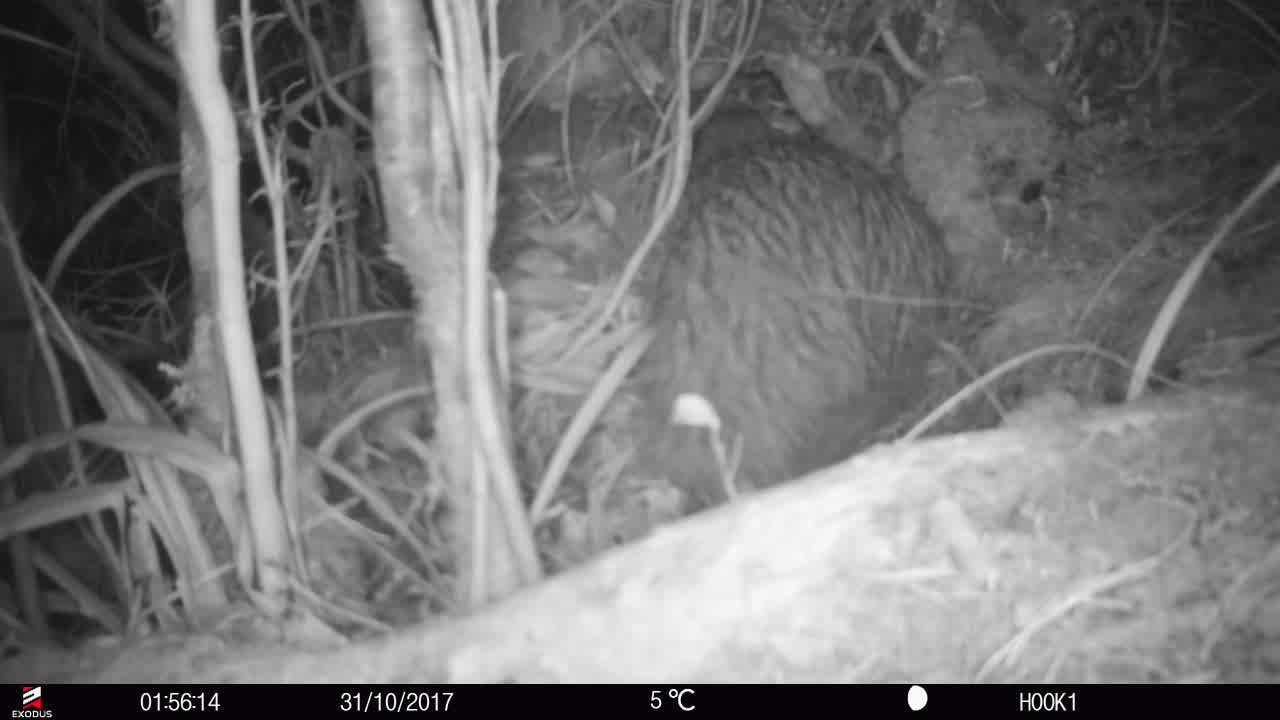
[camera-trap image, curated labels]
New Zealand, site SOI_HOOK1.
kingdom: Animalia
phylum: Chordata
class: Aves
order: Apterygiformes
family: Apterygidae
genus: Apteryx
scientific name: Apteryx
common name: kiwi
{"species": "kiwi (Apteryx)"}